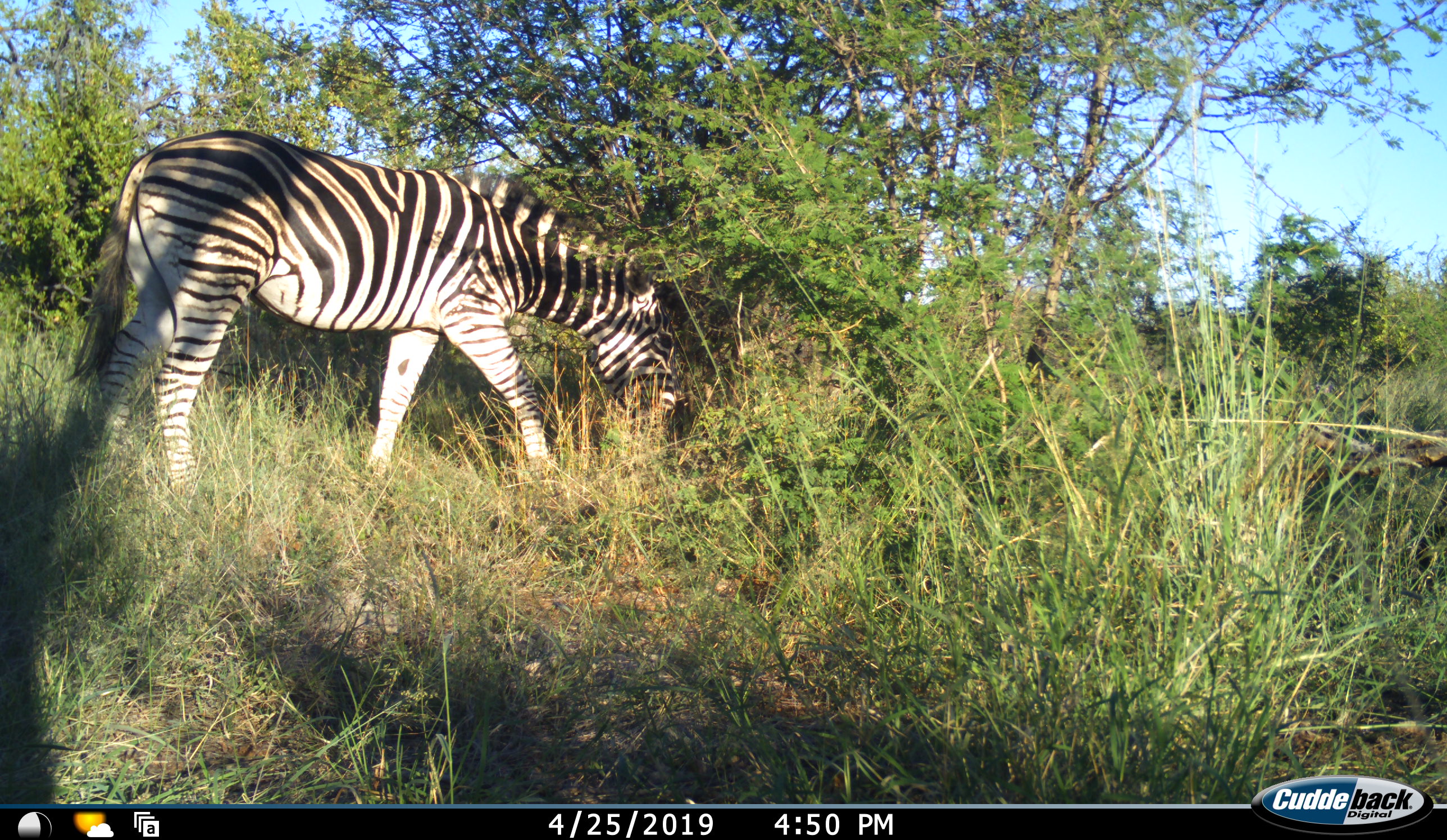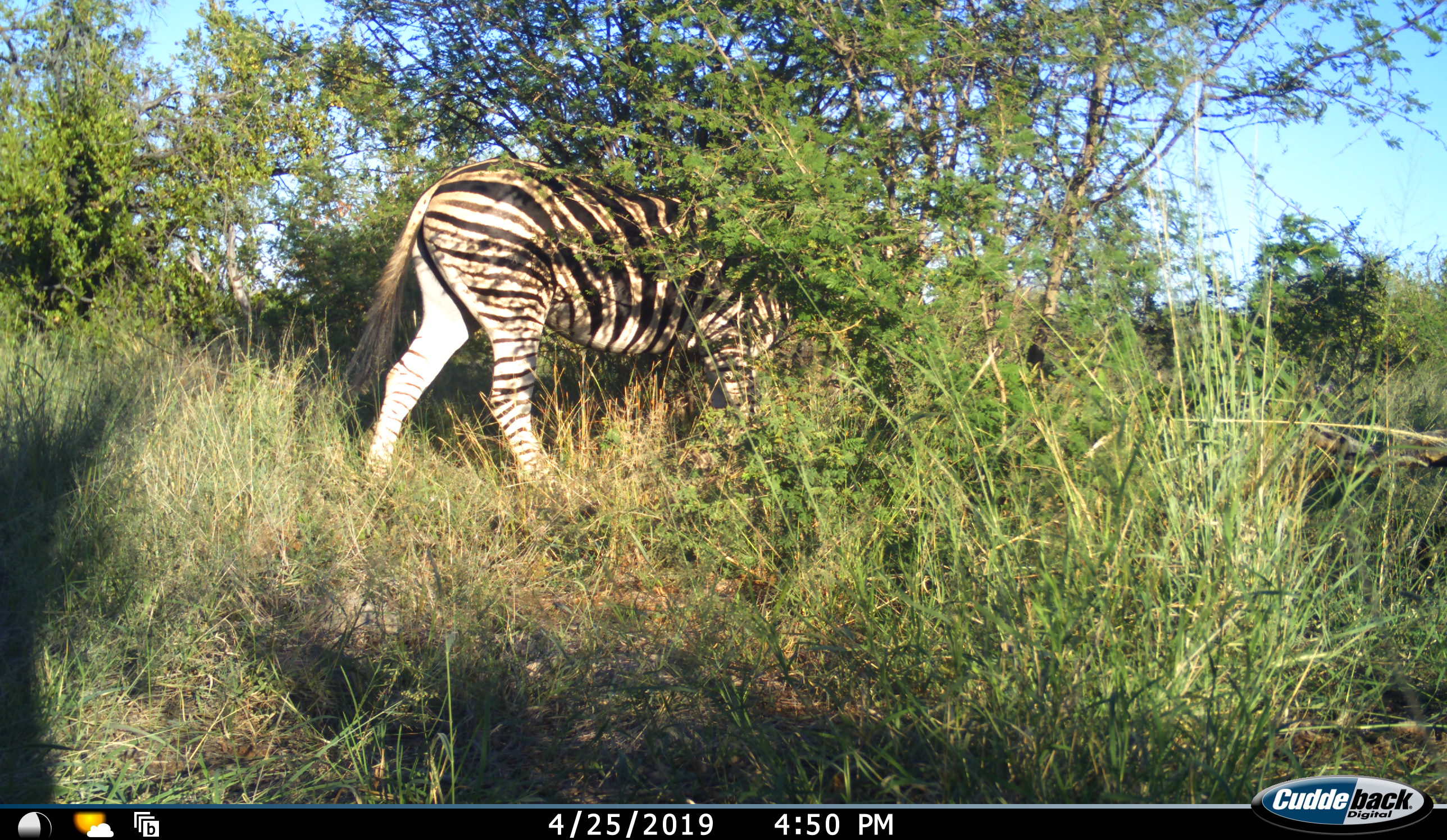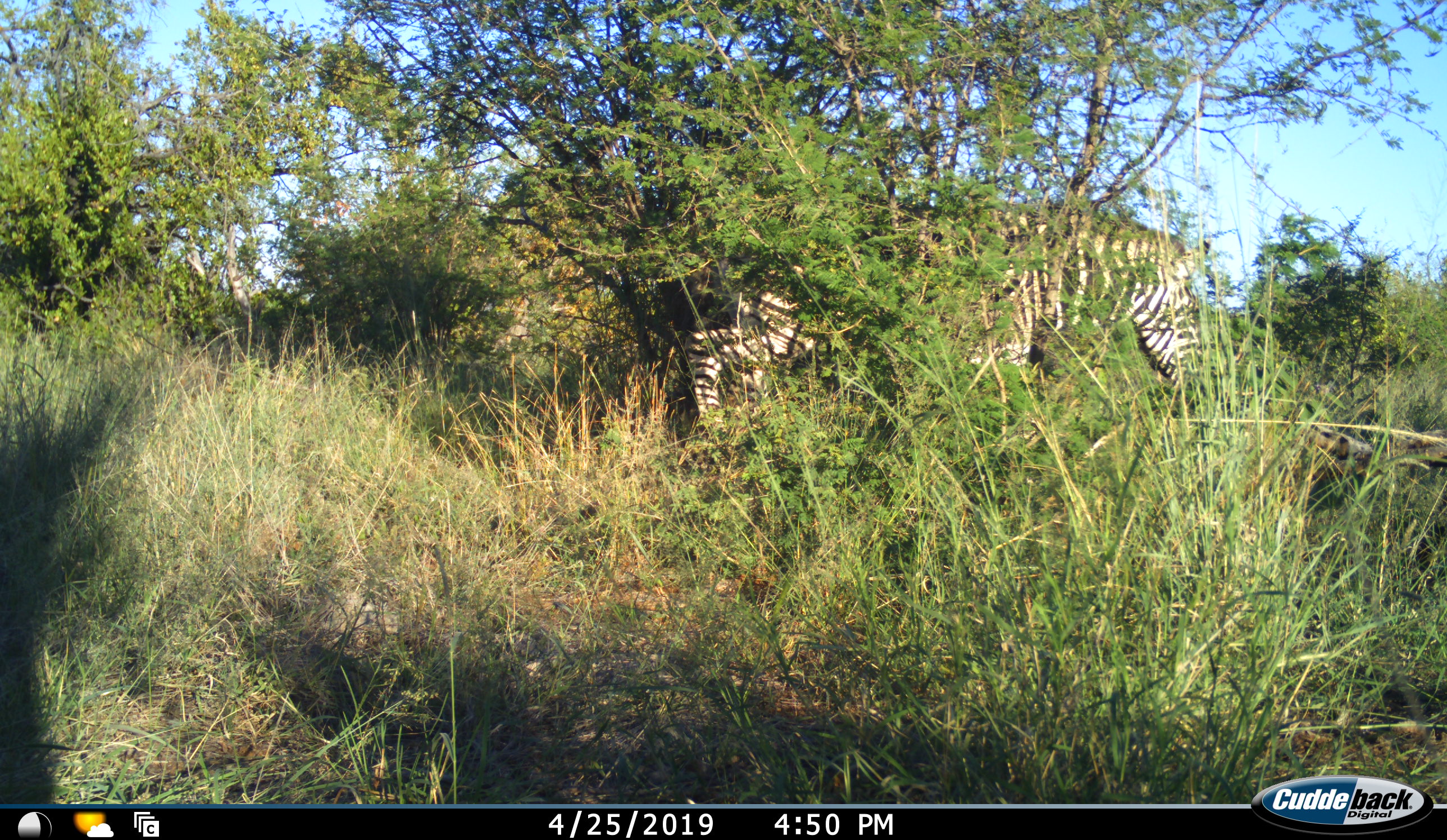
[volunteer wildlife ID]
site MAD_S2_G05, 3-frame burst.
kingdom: Animalia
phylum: Chordata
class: Mammalia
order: Perissodactyla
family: Equidae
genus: Equus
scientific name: Equus quagga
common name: plains zebra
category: zebraplains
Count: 1.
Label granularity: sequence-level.